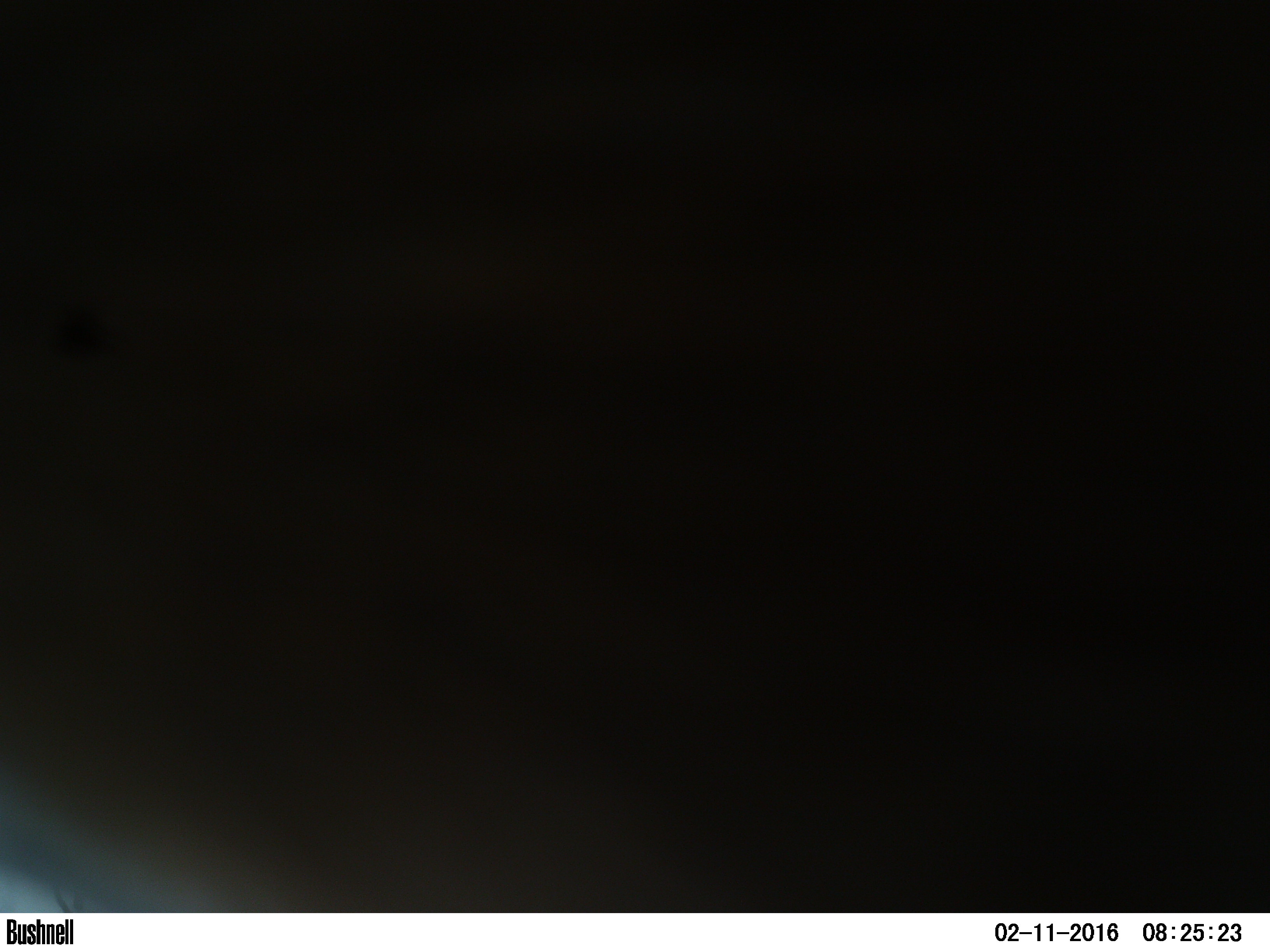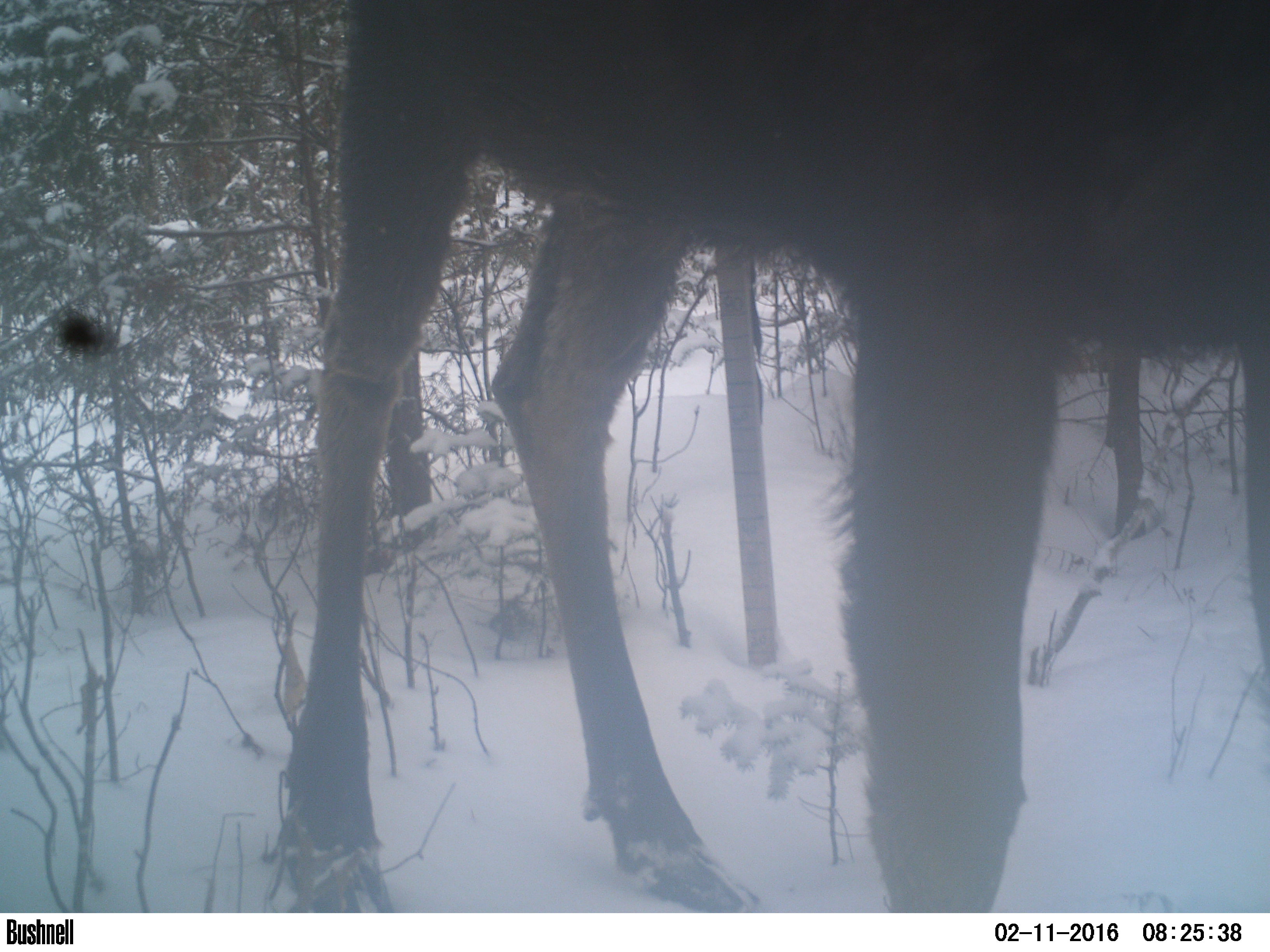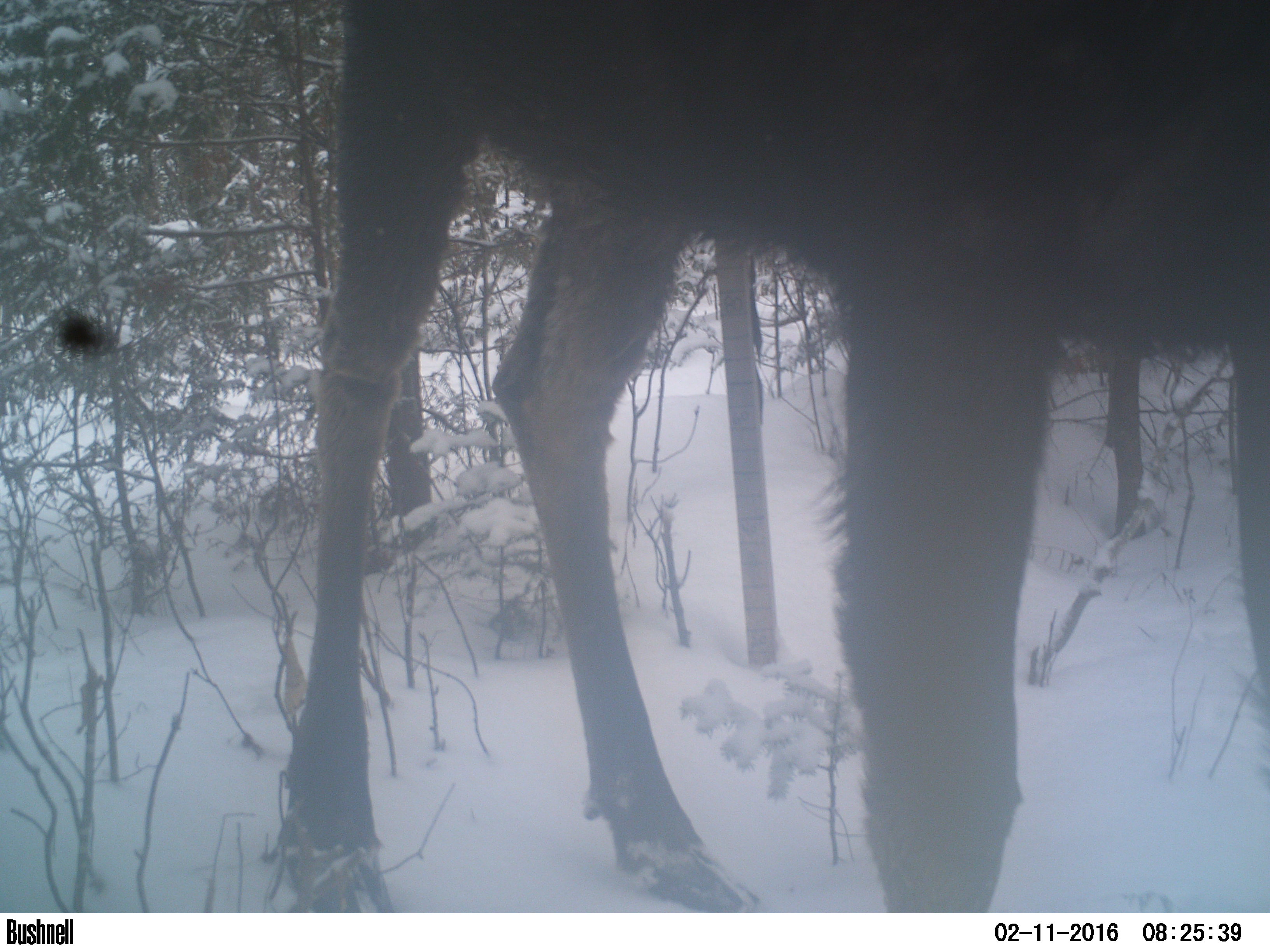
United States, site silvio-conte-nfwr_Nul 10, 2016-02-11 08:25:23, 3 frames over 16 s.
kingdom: Animalia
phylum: Chordata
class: Mammalia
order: Artiodactyla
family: Cervidae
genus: Alces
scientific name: Alces alces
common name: moose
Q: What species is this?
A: Moose (Alces alces).